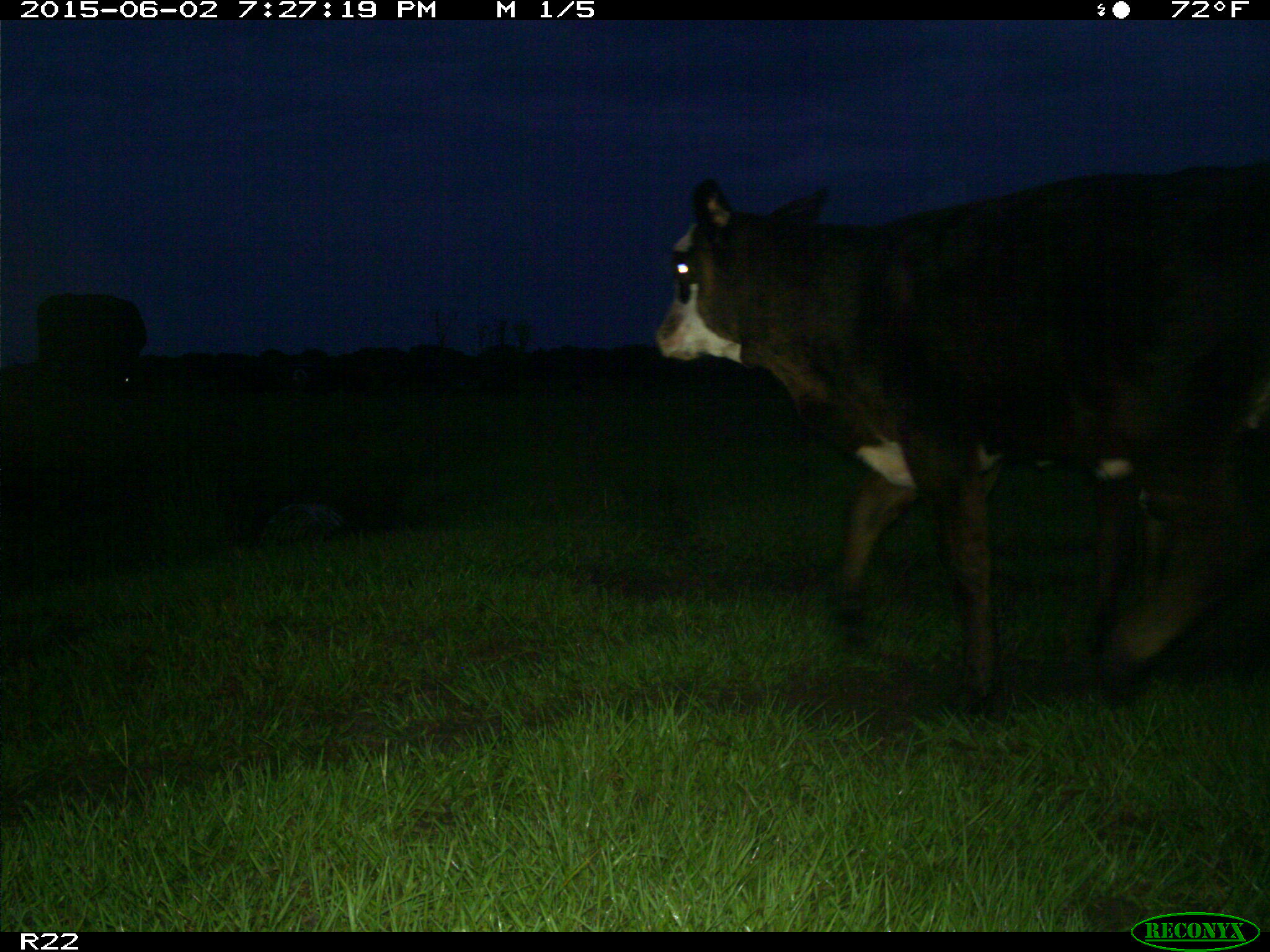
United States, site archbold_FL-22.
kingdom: Animalia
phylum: Chordata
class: Mammalia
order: Artiodactyla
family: Bovidae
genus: Bos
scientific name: Bos taurus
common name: domestic cow